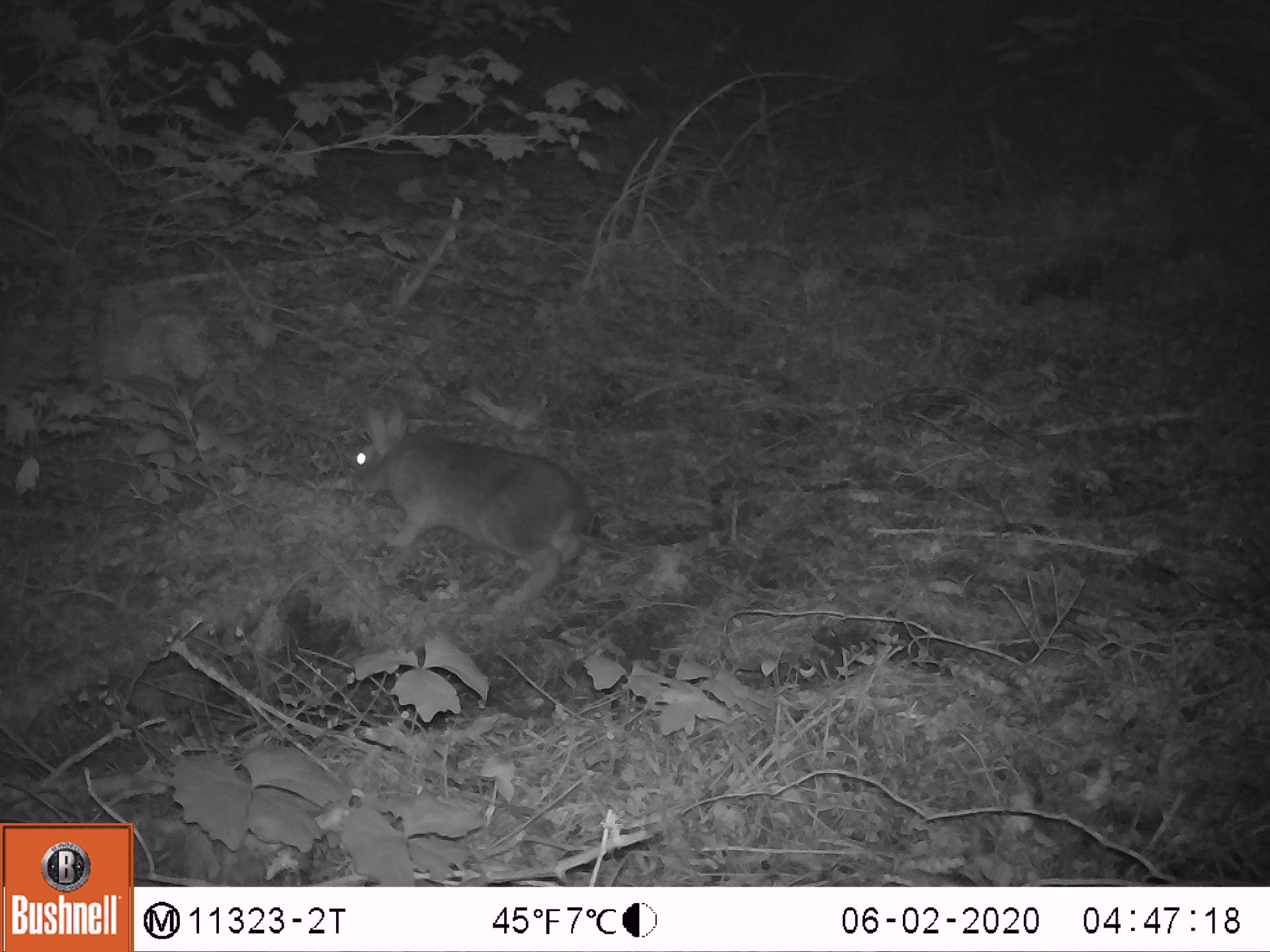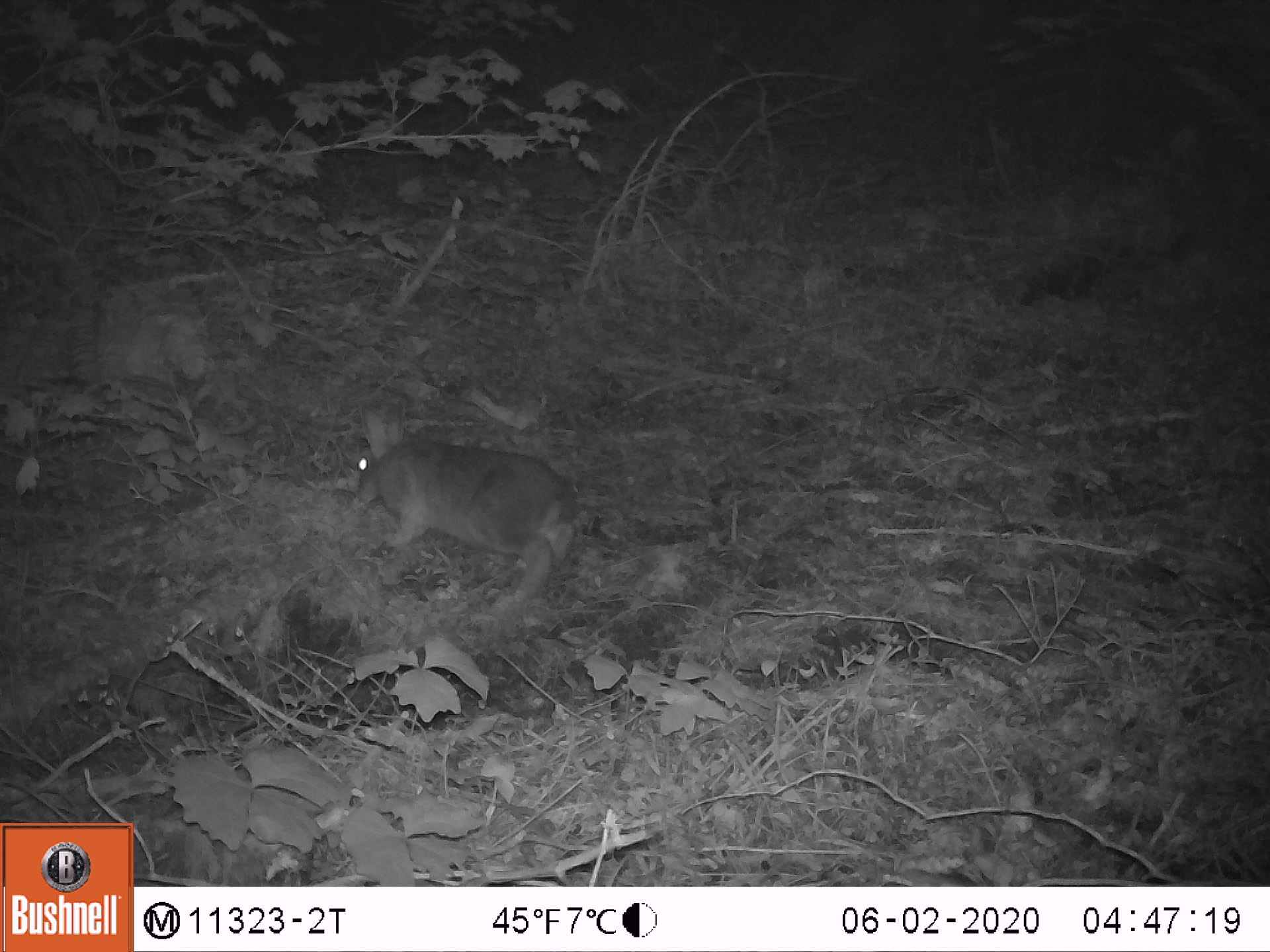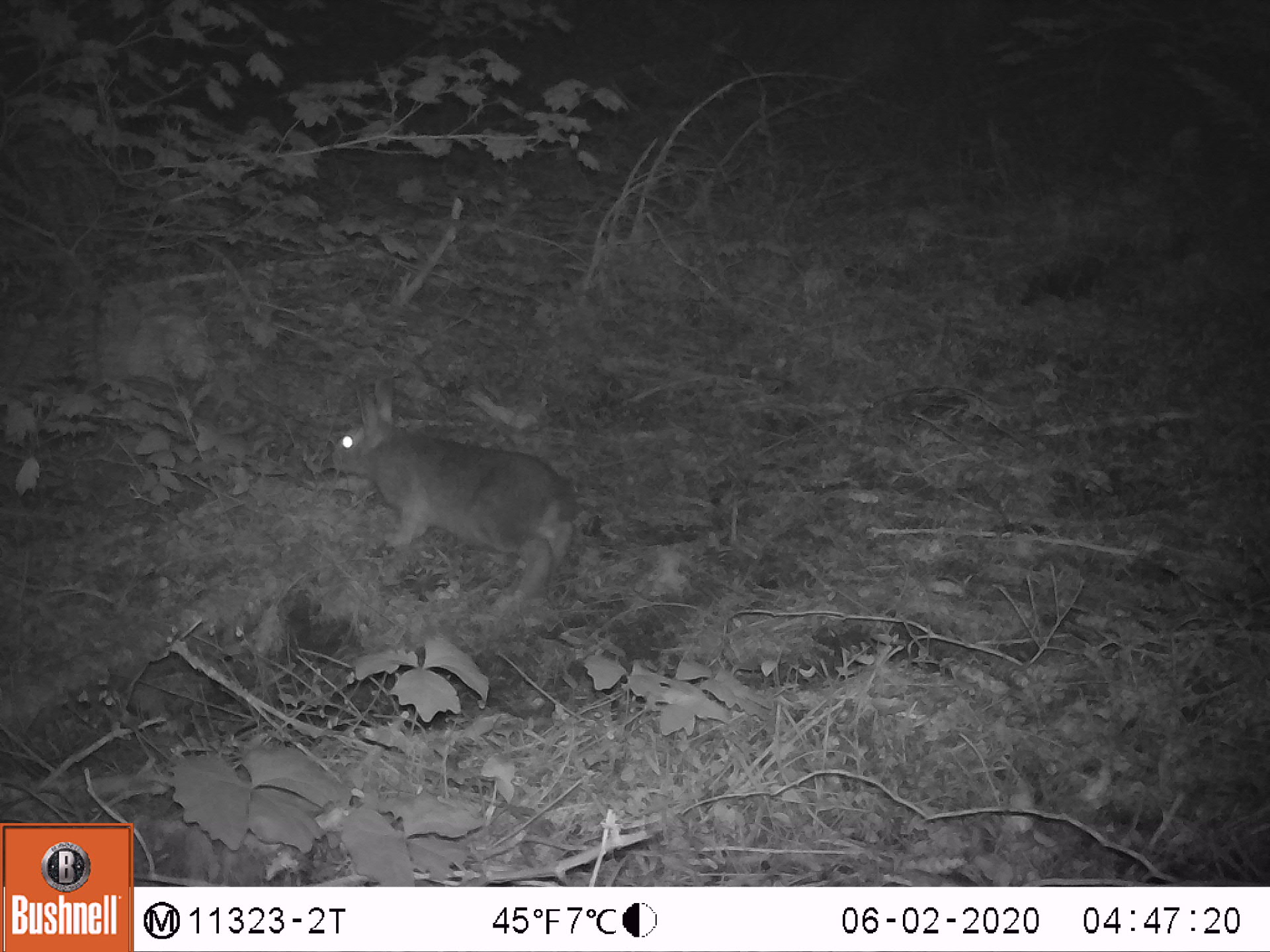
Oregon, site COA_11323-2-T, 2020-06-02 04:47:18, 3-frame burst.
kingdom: Animalia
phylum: Chordata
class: Mammalia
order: Lagomorpha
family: Leporidae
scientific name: Leporidae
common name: hares and rabbits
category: leporidae family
Leporidae family (hares and rabbits) (Leporidae).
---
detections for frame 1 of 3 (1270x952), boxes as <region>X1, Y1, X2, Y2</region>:
leporidae family: <region>344, 391, 592, 618</region>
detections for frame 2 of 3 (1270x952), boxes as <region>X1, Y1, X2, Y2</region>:
leporidae family: <region>350, 404, 586, 605</region>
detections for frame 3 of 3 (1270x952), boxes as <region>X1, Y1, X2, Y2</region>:
leporidae family: <region>324, 374, 579, 566</region>